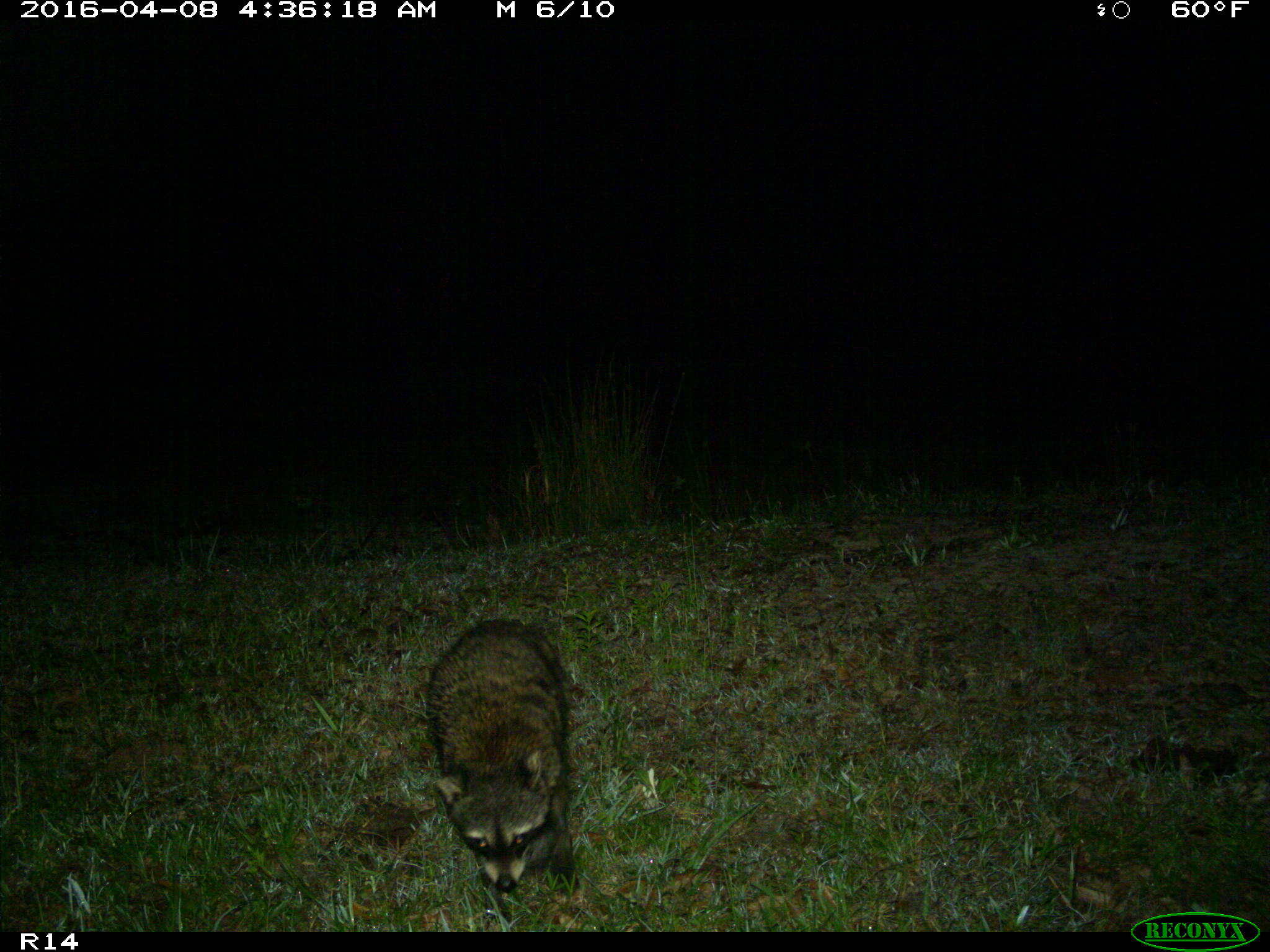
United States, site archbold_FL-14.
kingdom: Animalia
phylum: Chordata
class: Mammalia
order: Carnivora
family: Procyonidae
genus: Procyon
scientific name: Procyon lotor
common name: common raccoon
Procyon lotor (common raccoon).